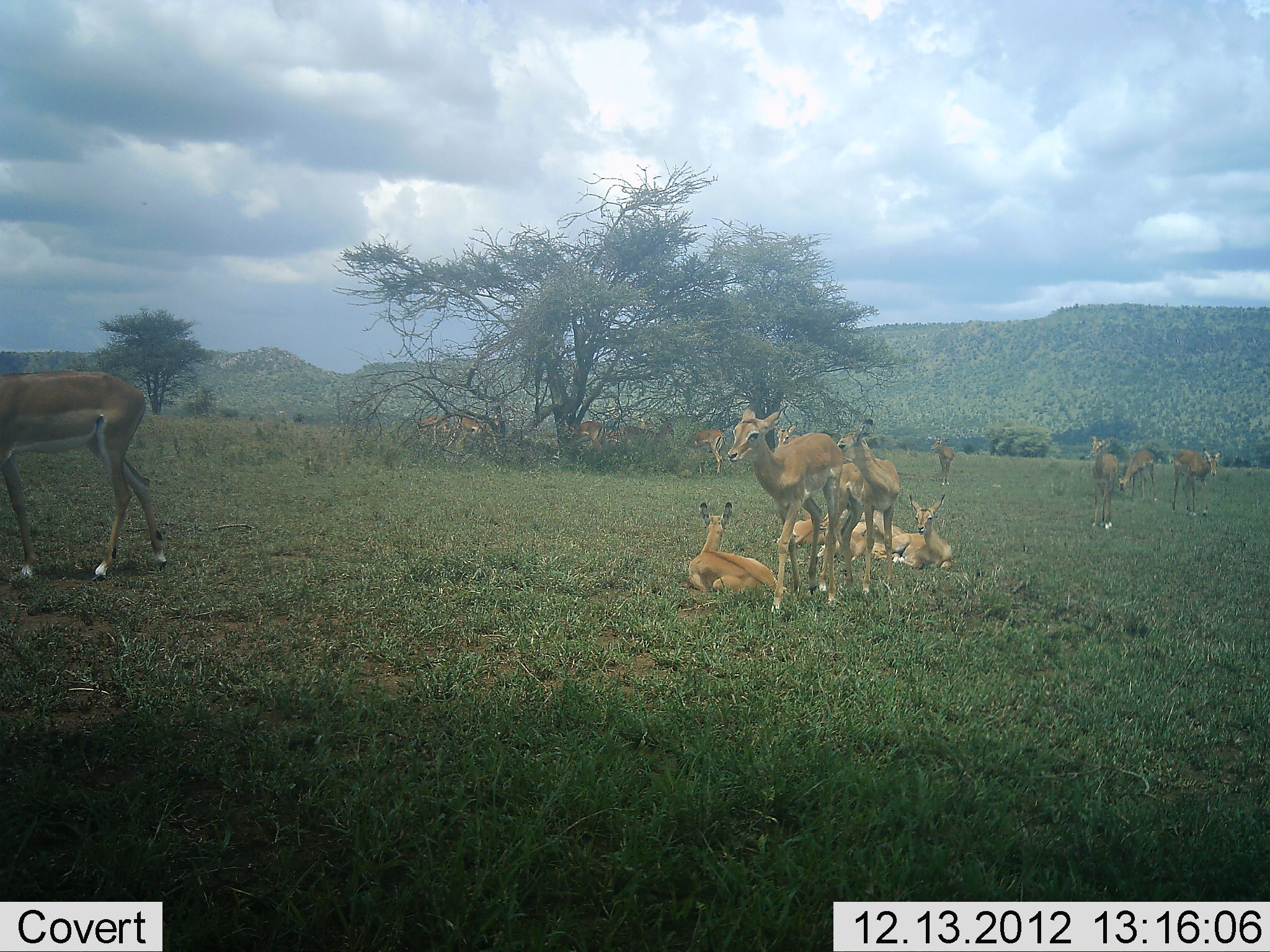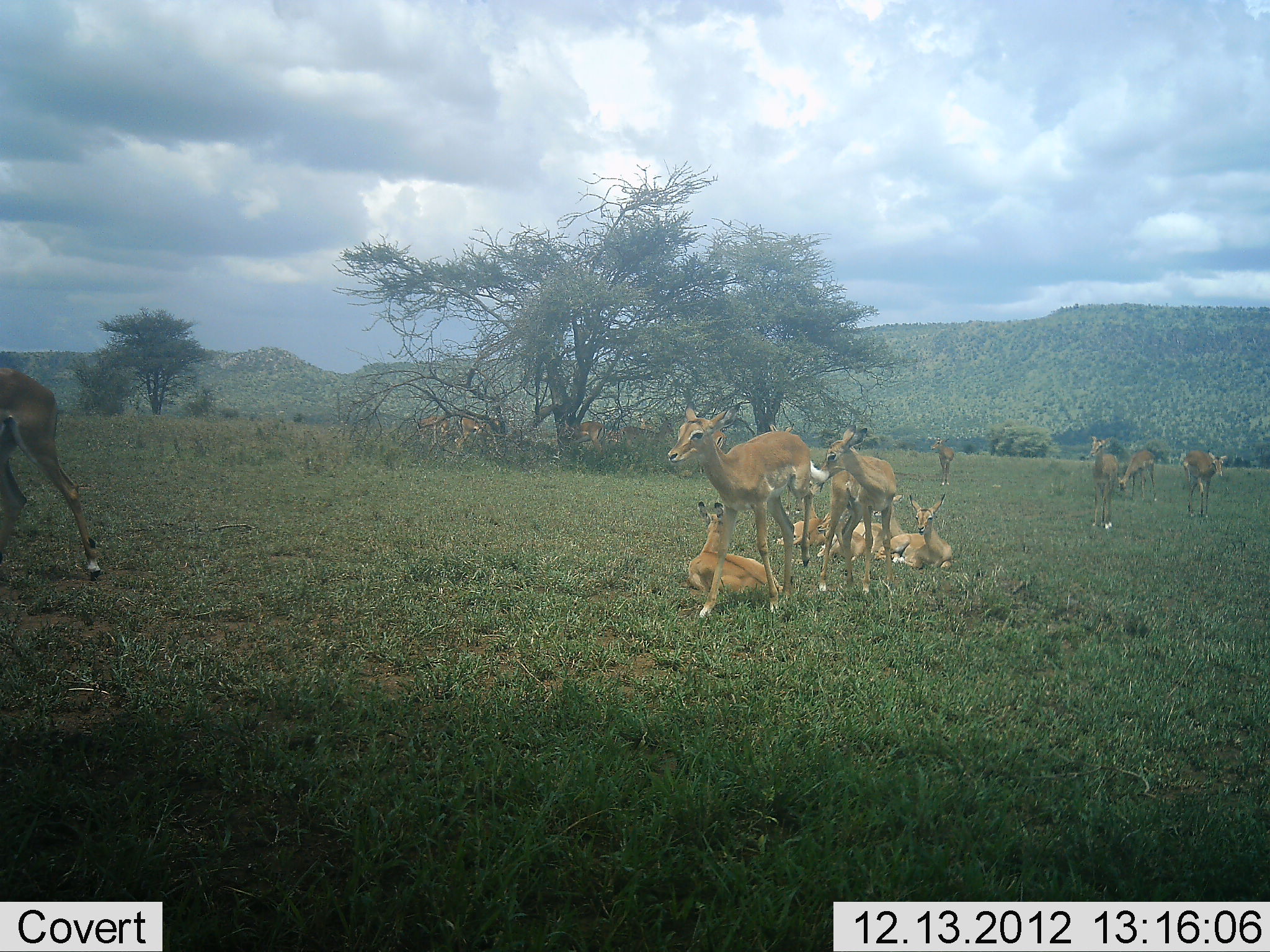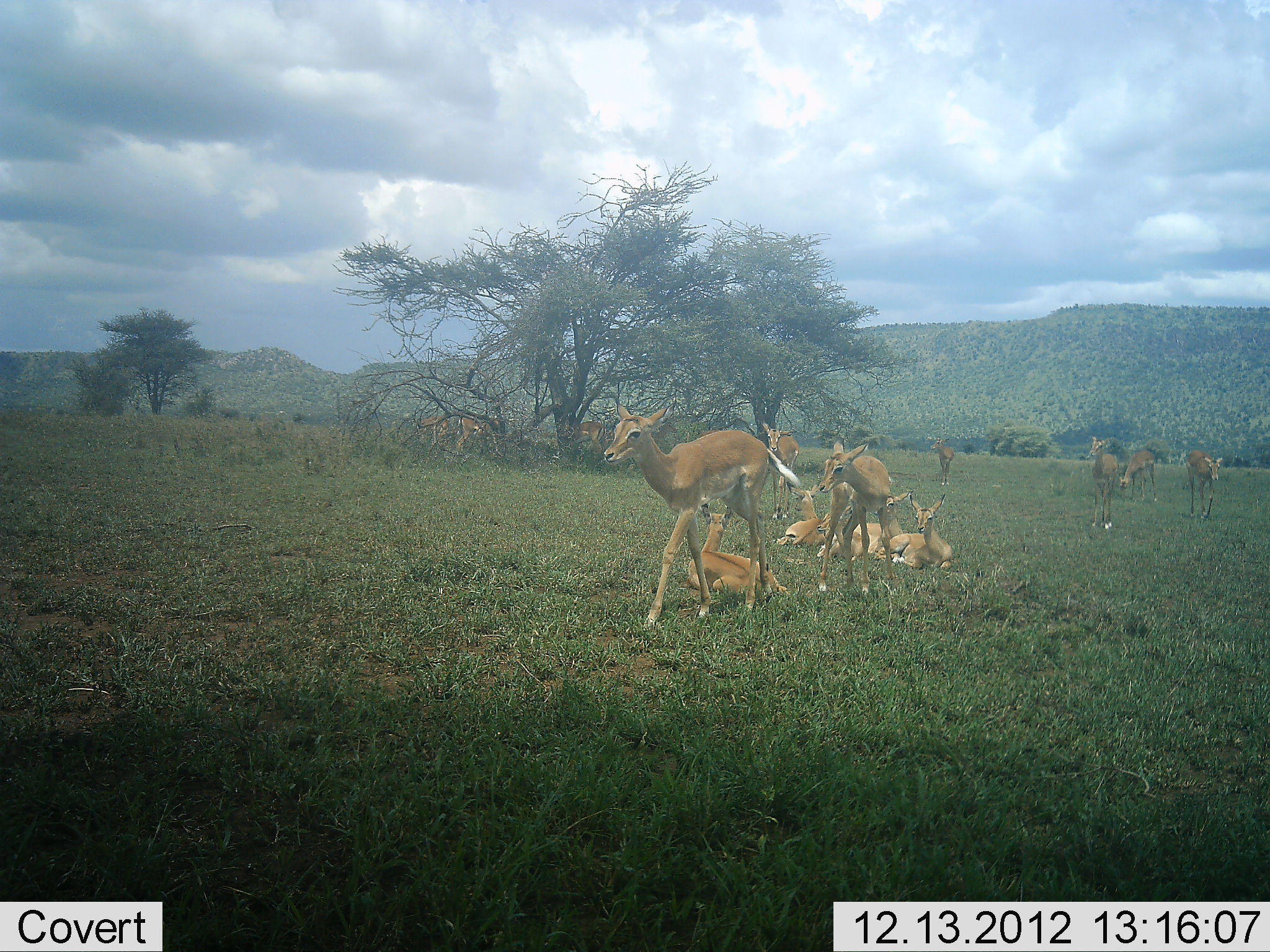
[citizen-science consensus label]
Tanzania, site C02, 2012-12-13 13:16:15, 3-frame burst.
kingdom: Animalia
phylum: Chordata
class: Mammalia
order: Artiodactyla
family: Bovidae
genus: Aepyceros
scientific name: Aepyceros melampus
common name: impala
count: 11-50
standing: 48%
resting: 100%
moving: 86%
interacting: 0%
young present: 19%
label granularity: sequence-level